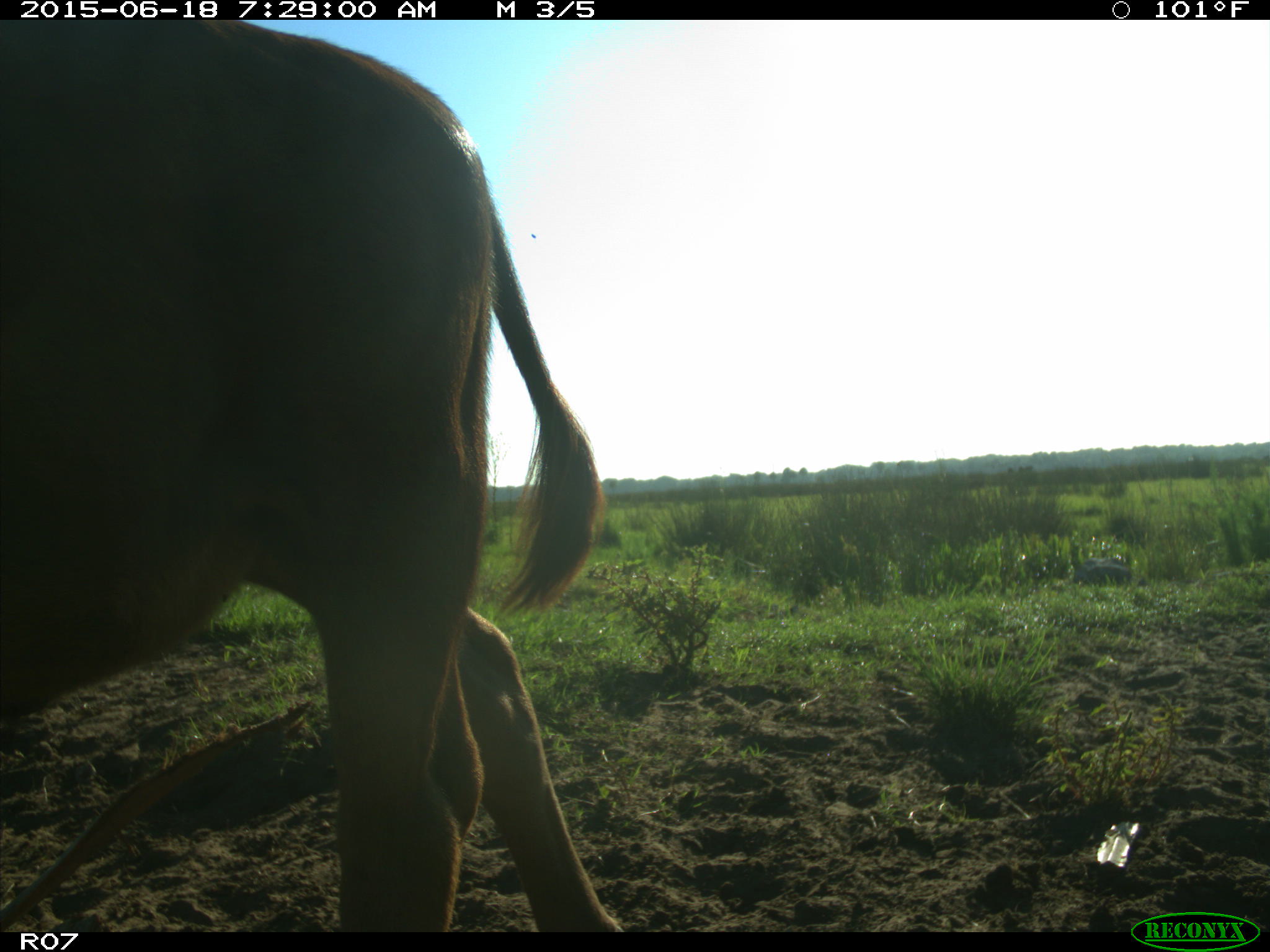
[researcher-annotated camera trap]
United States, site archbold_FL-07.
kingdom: Animalia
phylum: Chordata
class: Mammalia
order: Artiodactyla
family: Bovidae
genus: Bos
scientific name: Bos taurus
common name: domestic cow